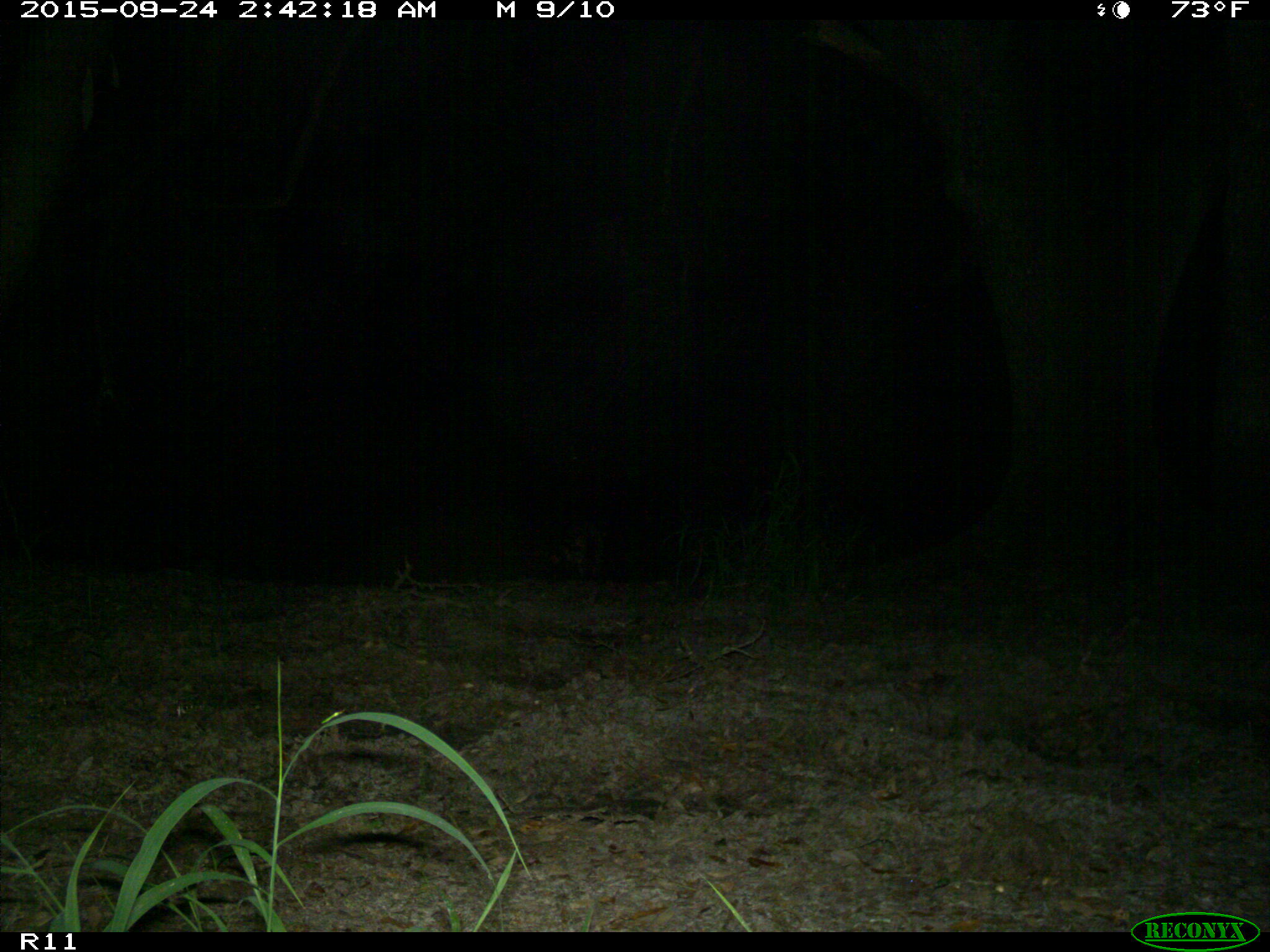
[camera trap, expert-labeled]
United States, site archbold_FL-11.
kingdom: Animalia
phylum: Chordata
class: Mammalia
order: Carnivora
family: Procyonidae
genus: Procyon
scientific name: Procyon lotor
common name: common raccoon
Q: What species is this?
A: Procyon lotor (common raccoon).